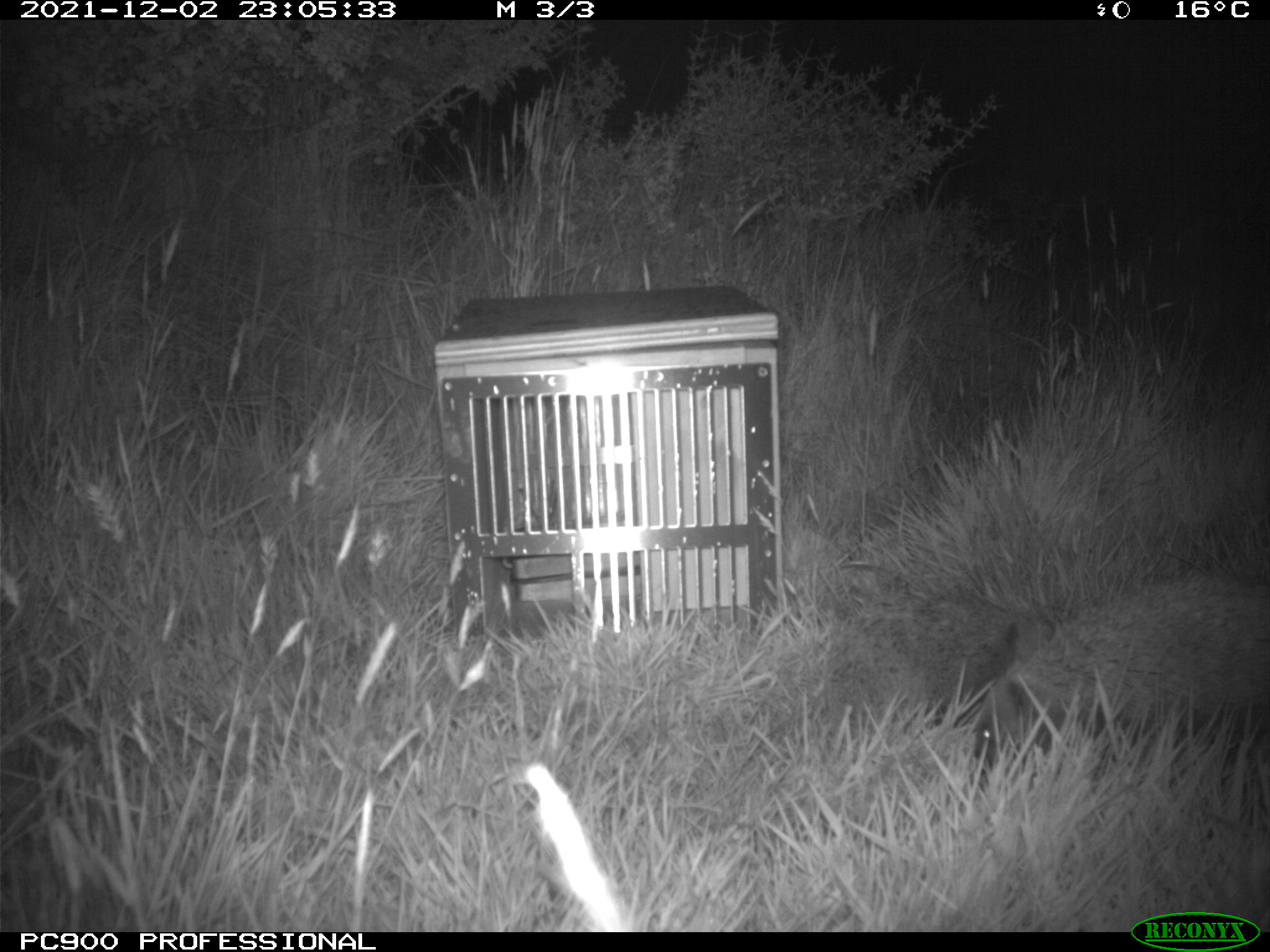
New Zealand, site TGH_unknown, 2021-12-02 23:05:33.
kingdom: Animalia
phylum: Chordata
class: Mammalia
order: Eulipotyphla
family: Erinaceidae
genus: Erinaceus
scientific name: Erinaceus europaeus europaeus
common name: european hedgehog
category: hedgehog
Hedgehog (european hedgehog) (Erinaceus europaeus europaeus).